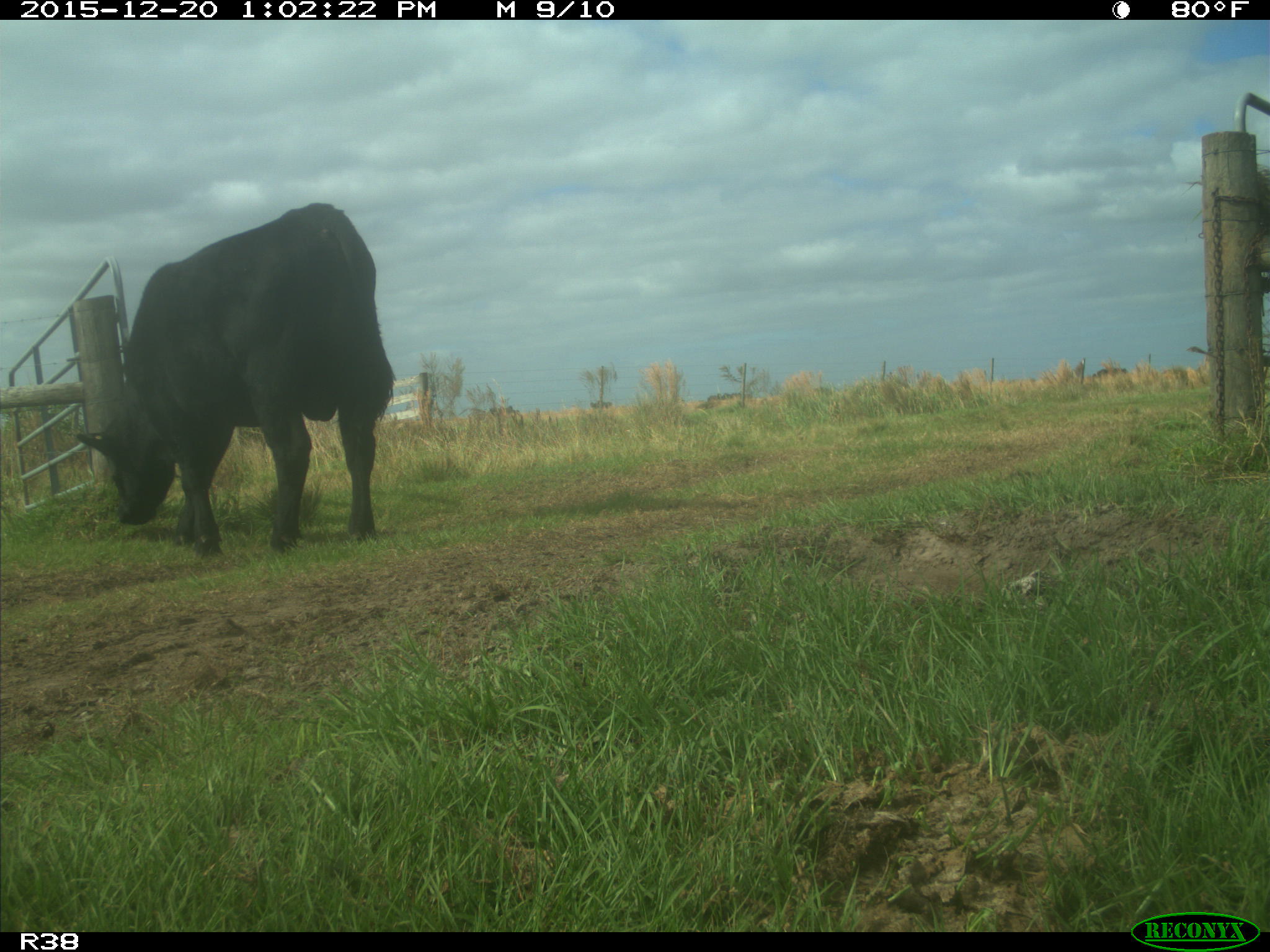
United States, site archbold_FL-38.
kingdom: Animalia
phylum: Chordata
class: Mammalia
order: Artiodactyla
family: Bovidae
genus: Bos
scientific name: Bos taurus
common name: domestic cow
Bos taurus (domestic cow).